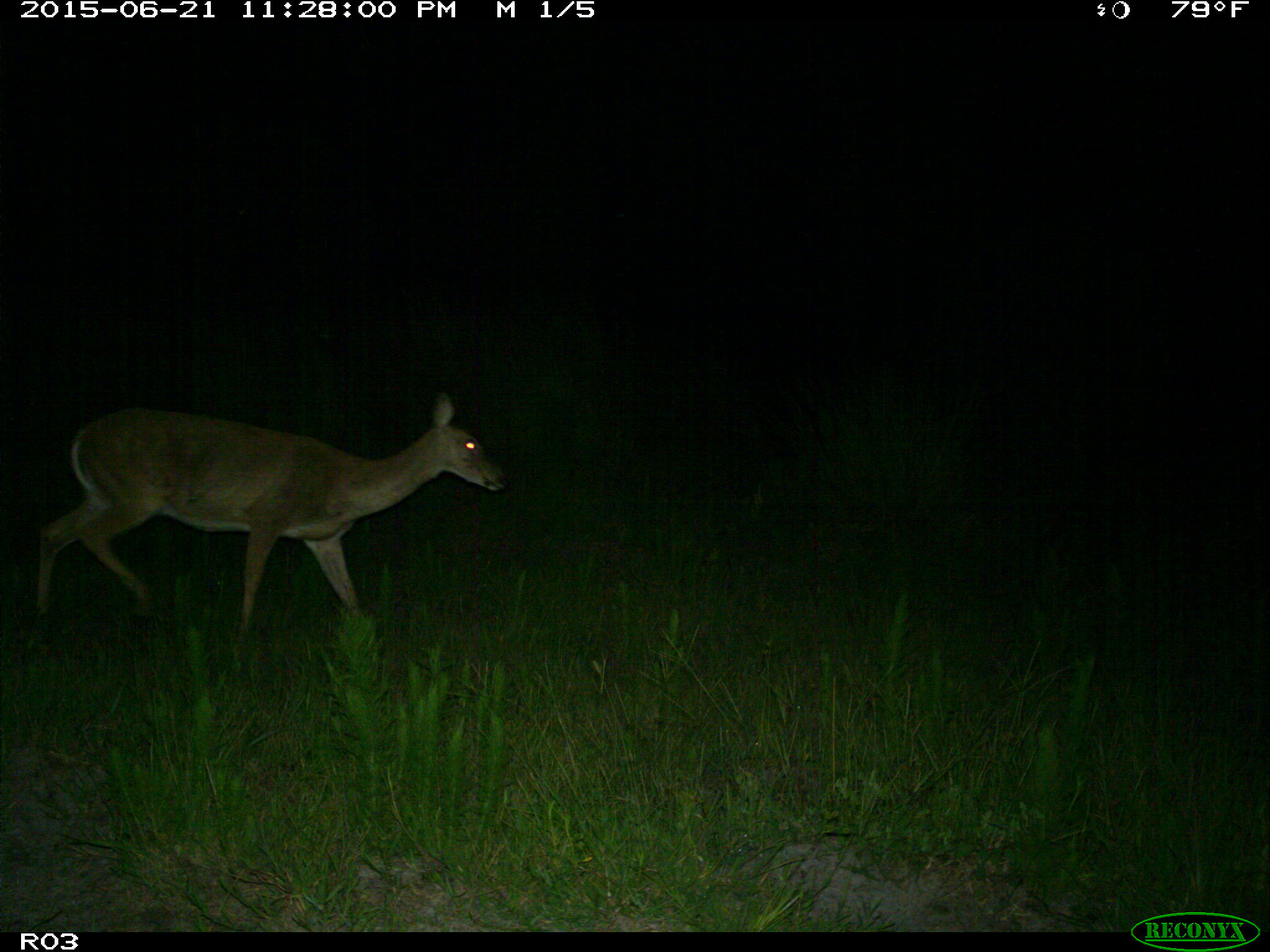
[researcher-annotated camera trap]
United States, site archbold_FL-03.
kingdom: Animalia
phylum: Chordata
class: Mammalia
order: Artiodactyla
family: Cervidae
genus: Odocoileus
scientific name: Odocoileus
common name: deer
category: unidentified deer